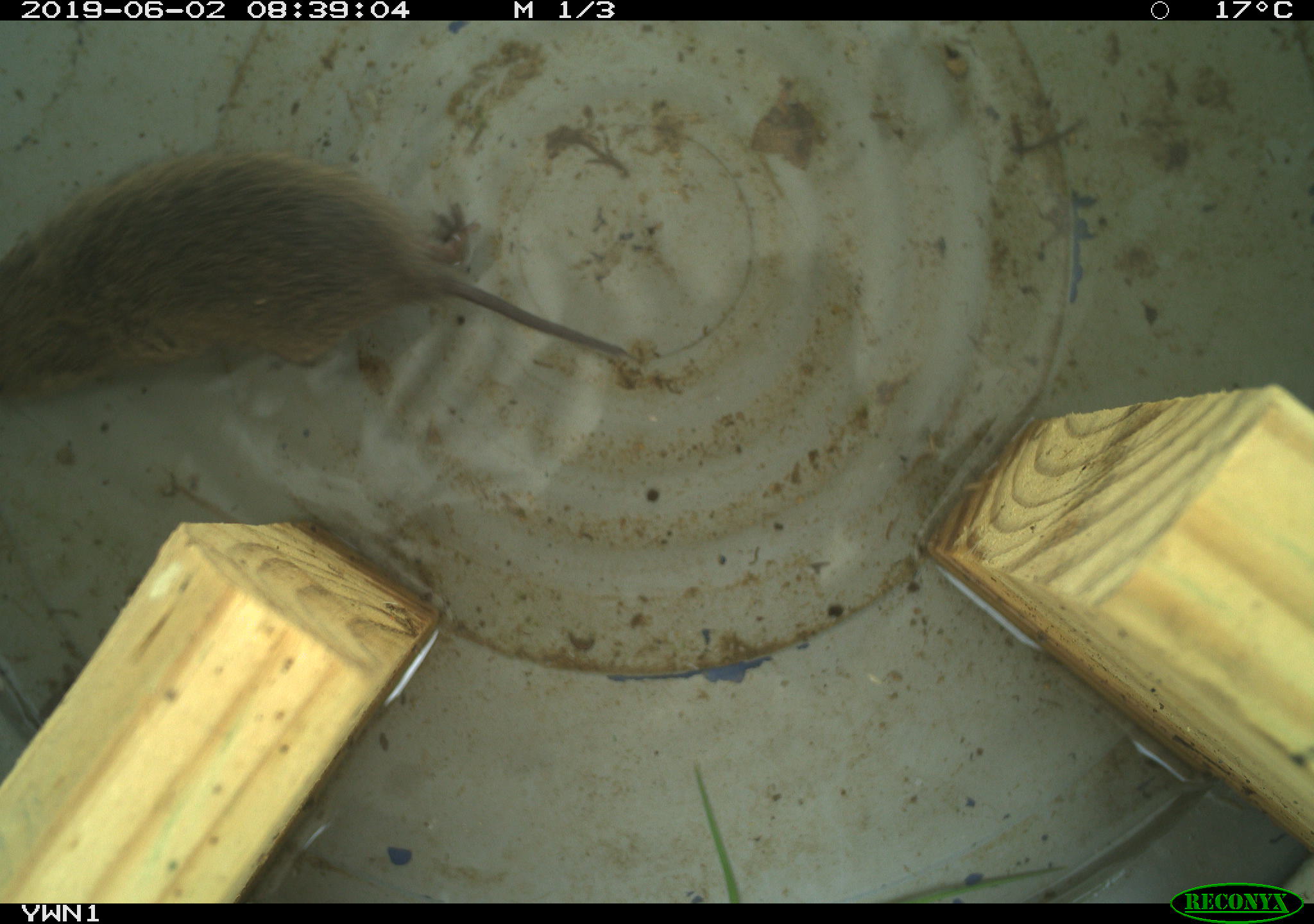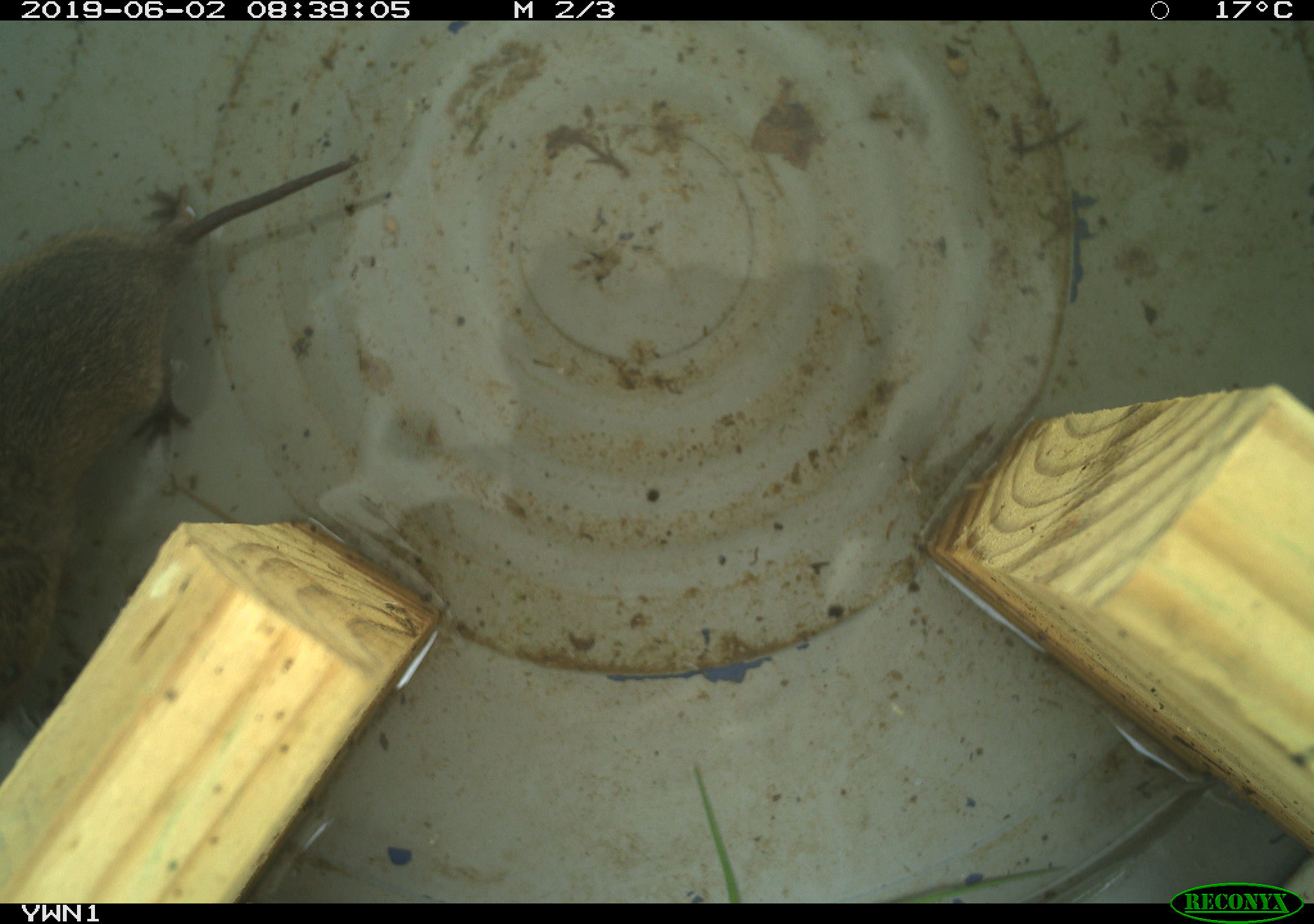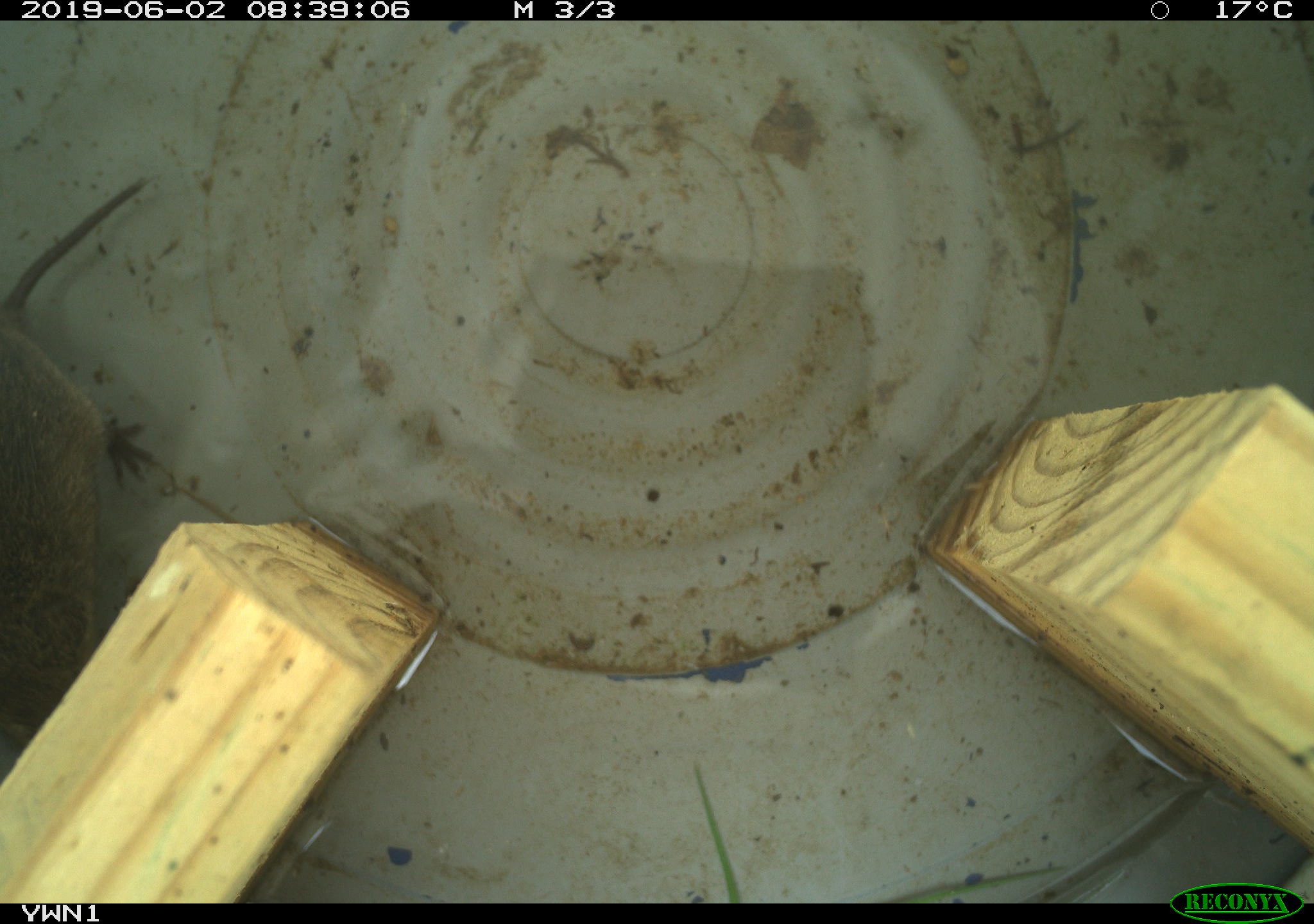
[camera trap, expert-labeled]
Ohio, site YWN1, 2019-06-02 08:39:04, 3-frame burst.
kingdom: Animalia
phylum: Chordata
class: Mammalia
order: Rodentia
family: Cricetidae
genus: Microtus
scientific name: Microtus pennsylvanicus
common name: meadow vole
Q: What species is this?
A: Meadow vole (Microtus pennsylvanicus).